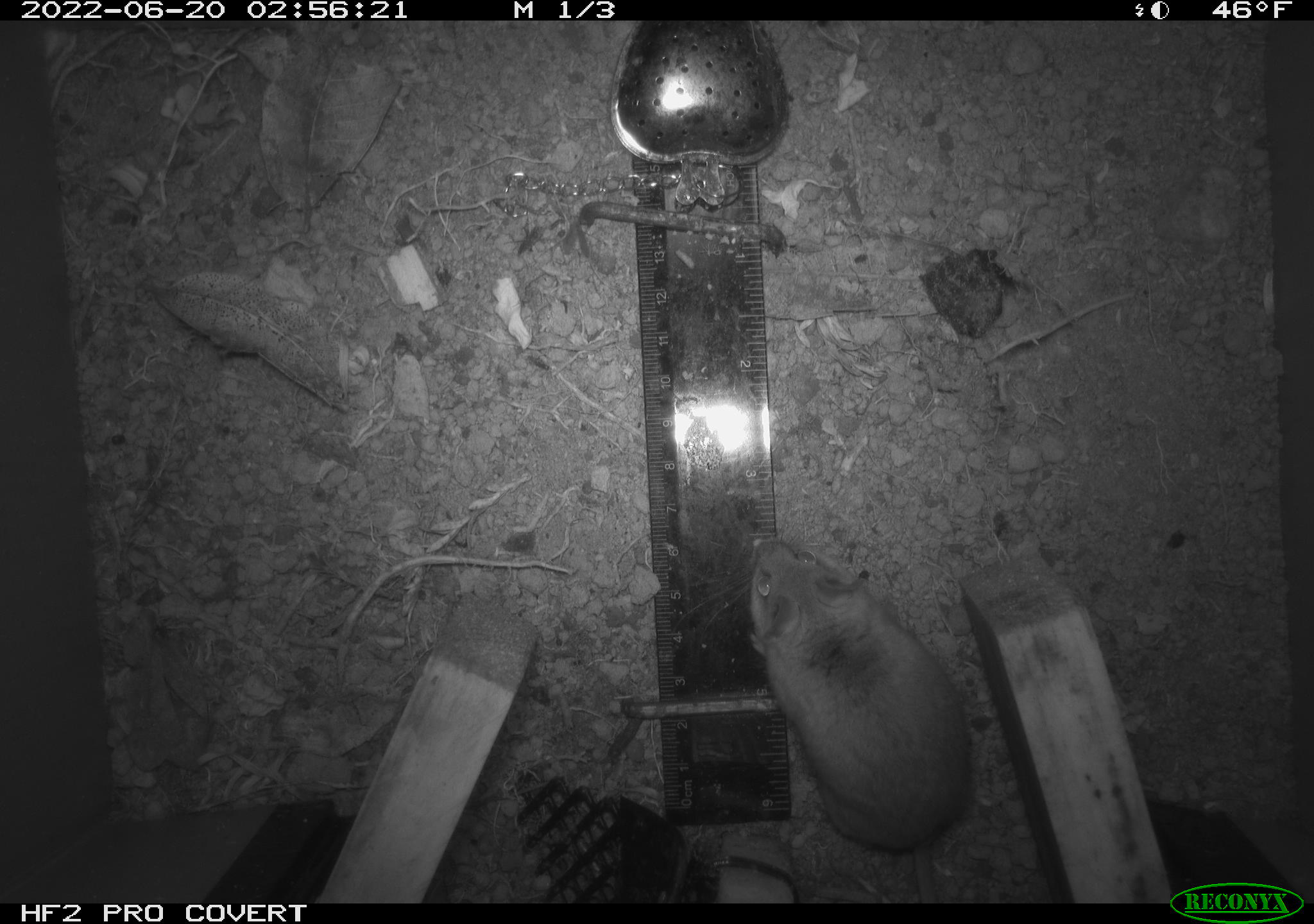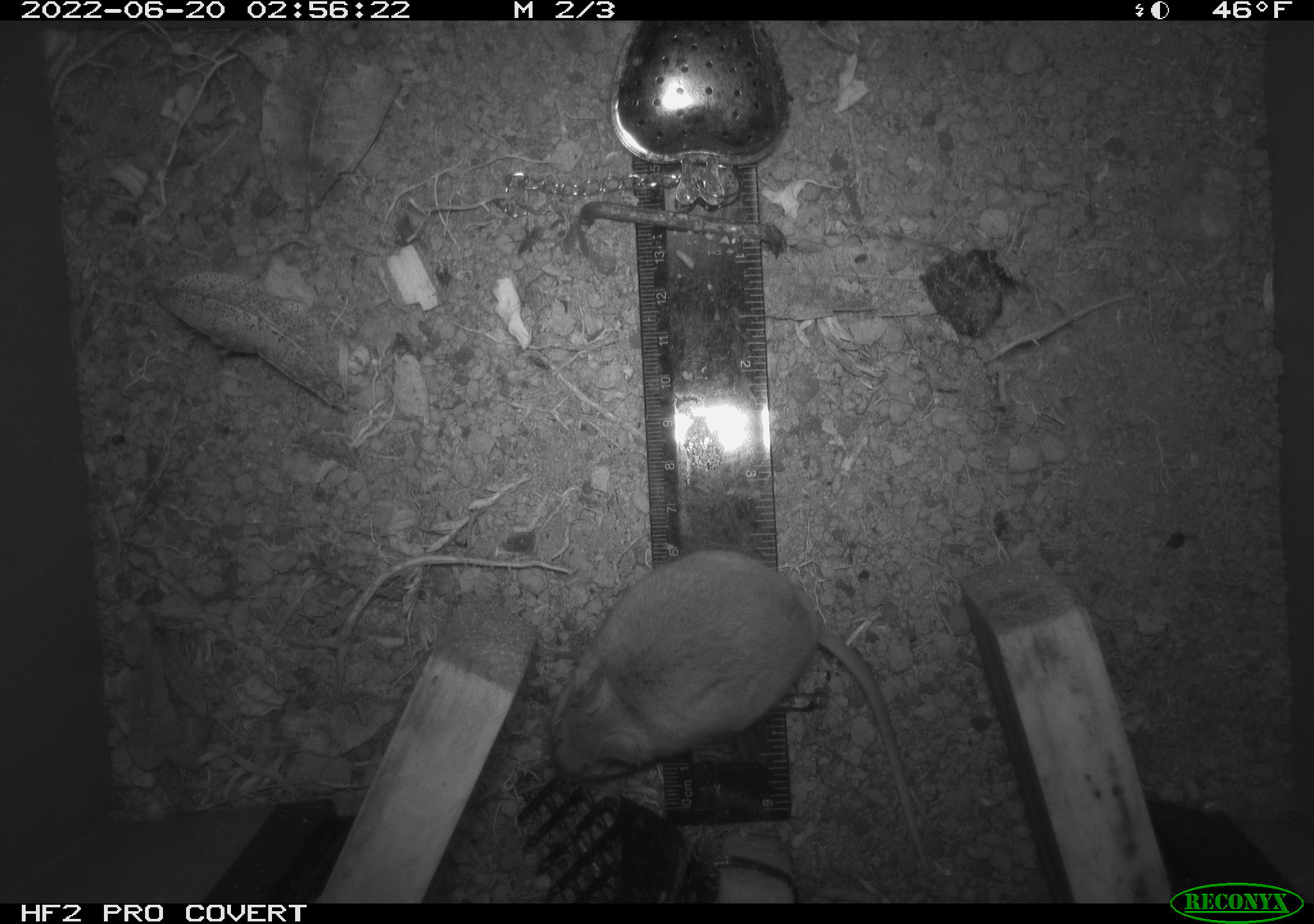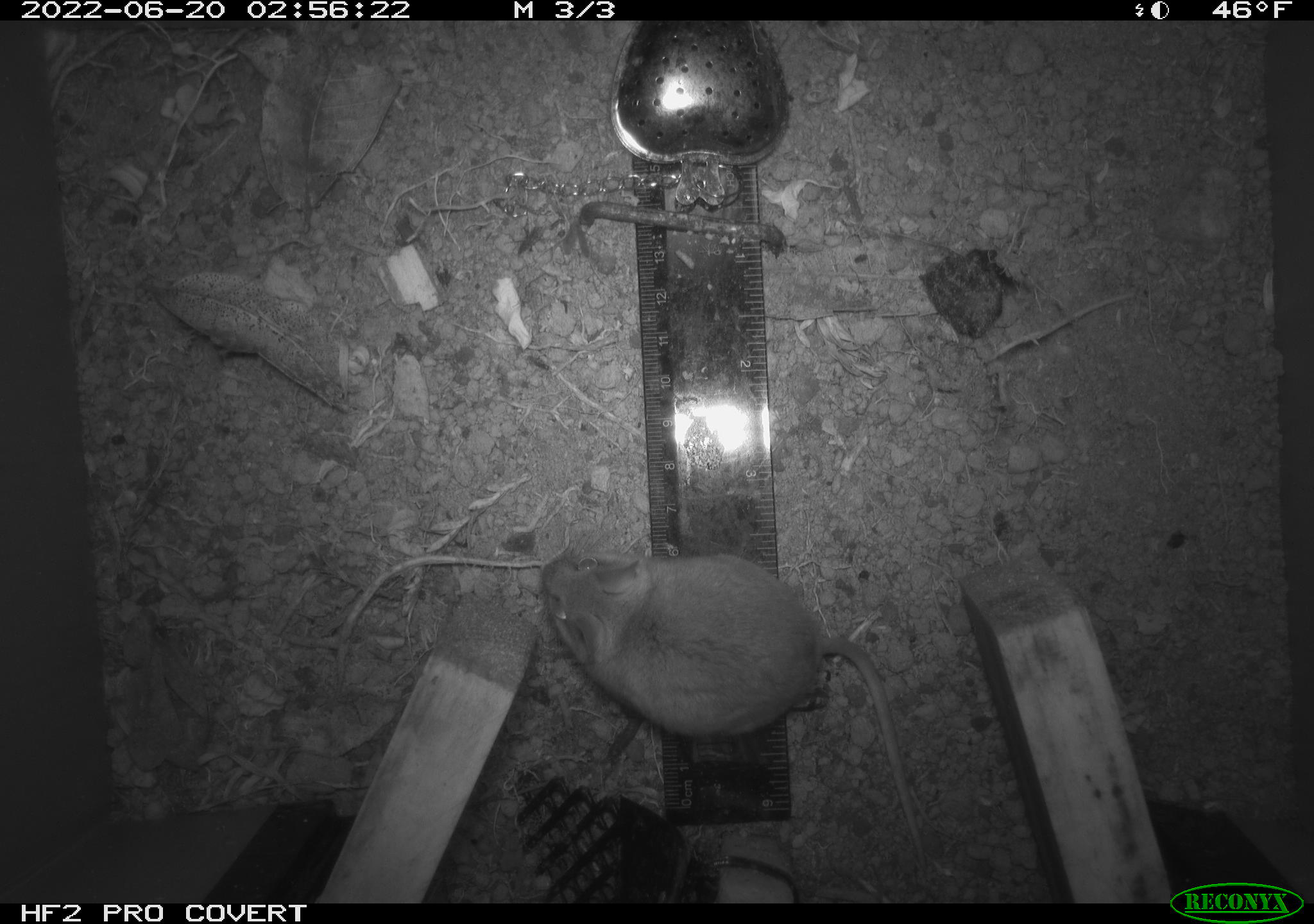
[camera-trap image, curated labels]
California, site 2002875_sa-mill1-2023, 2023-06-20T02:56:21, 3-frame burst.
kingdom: Animalia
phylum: Chordata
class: Mammalia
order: Rodentia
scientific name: Rodentia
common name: mouse species